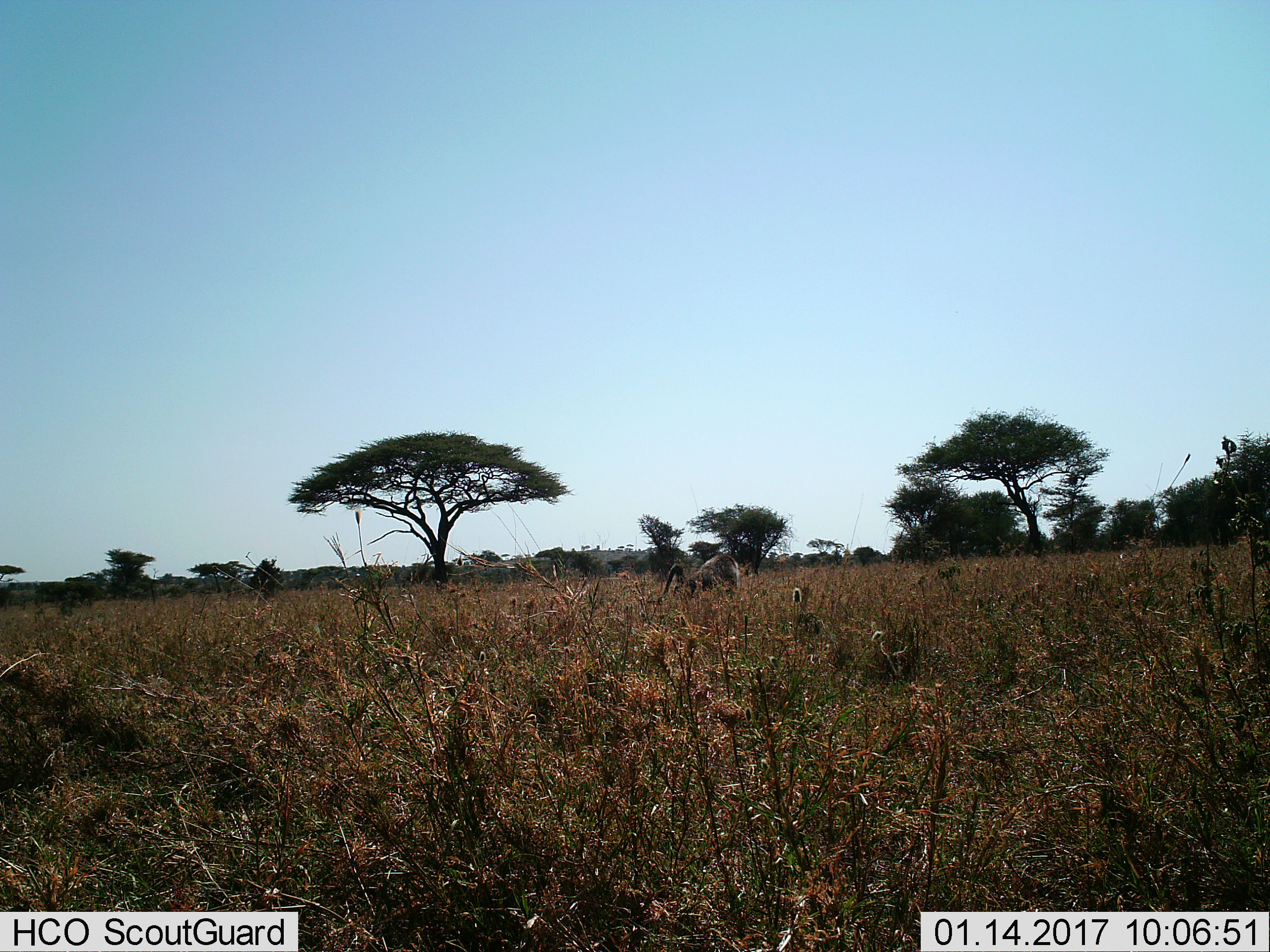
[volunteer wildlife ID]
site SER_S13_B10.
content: unidentified animal